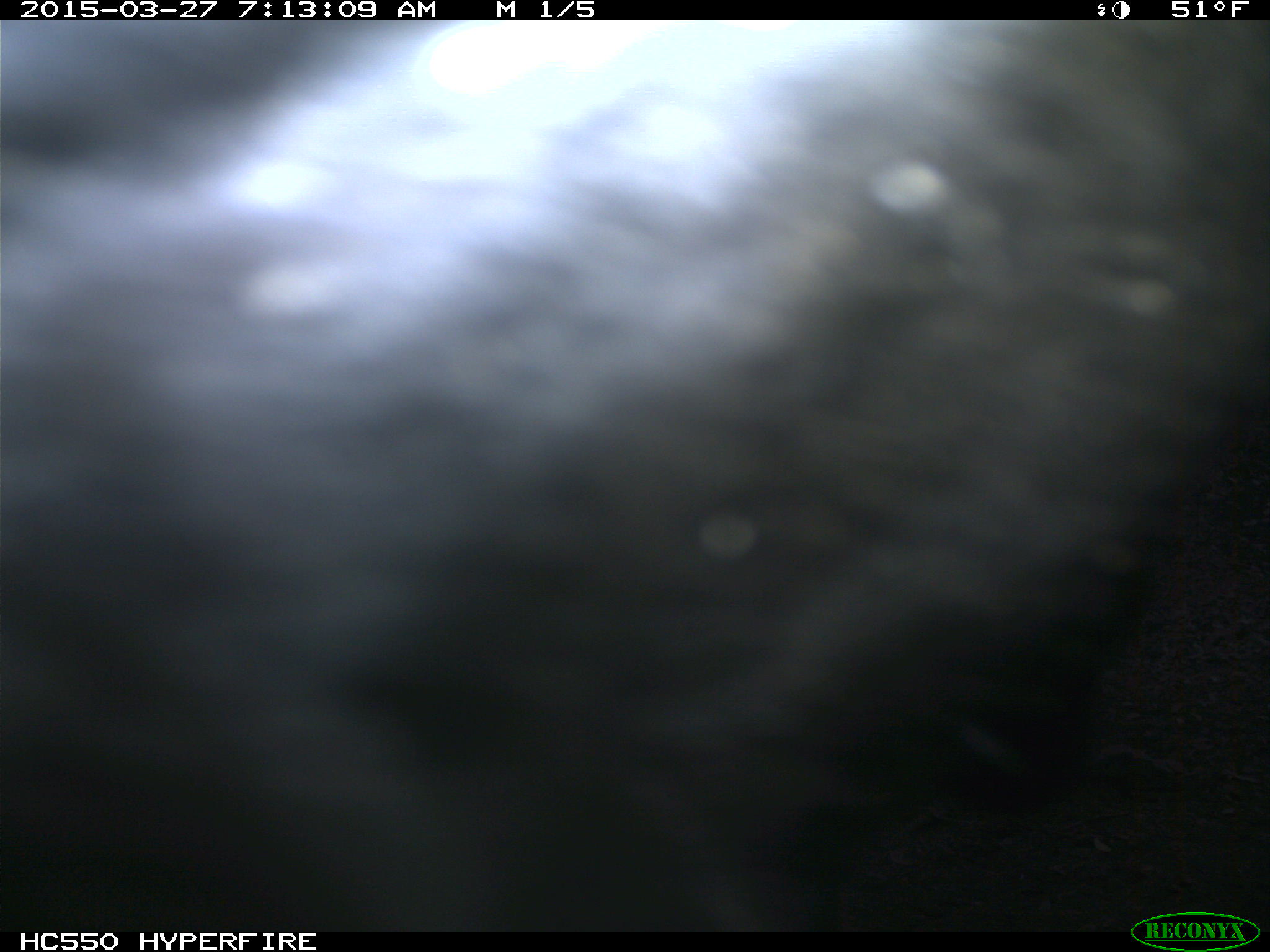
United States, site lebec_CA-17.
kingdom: Animalia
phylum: Chordata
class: Mammalia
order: Artiodactyla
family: Bovidae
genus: Bos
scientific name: Bos taurus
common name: domestic cow